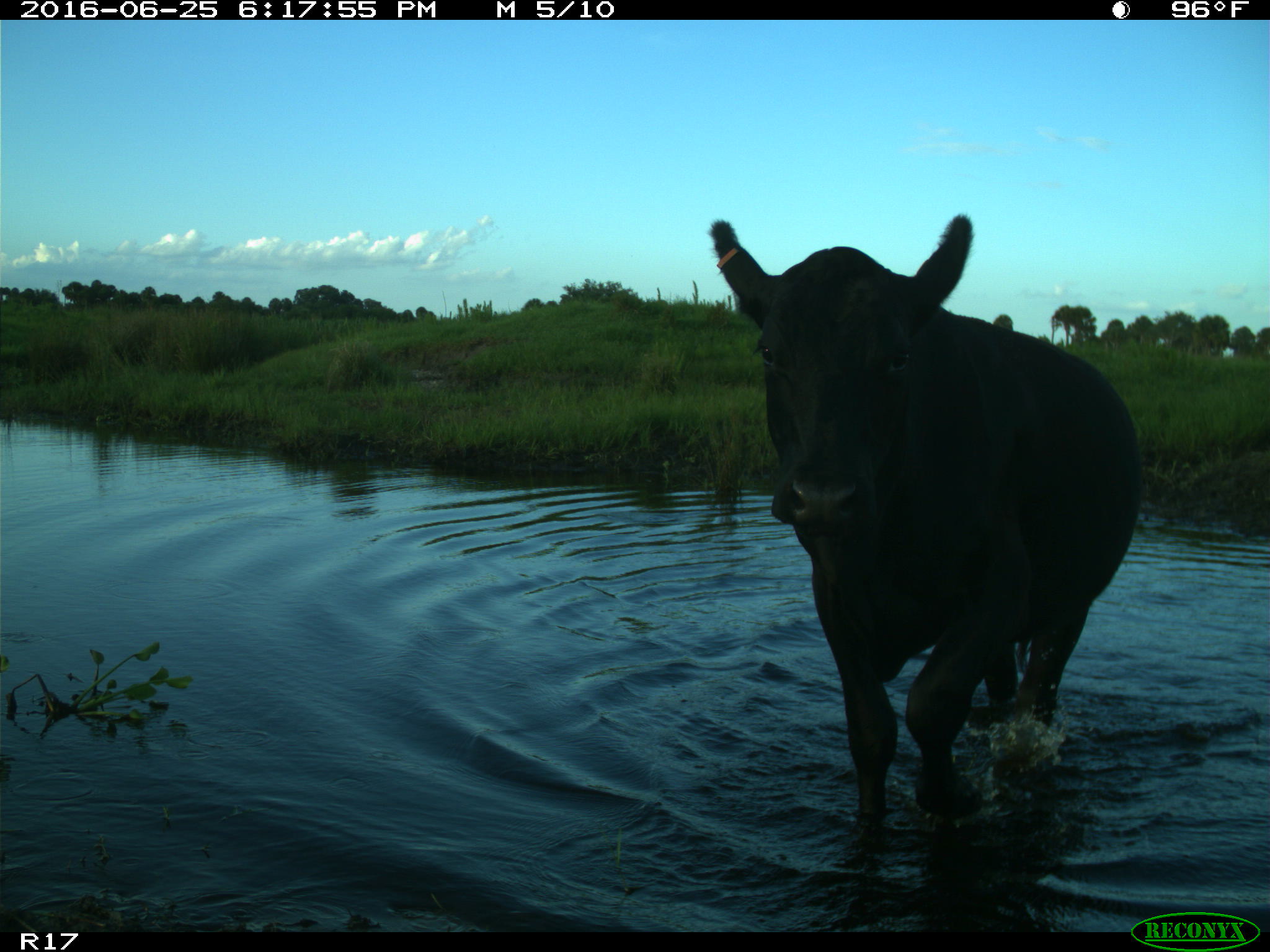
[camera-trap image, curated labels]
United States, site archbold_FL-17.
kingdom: Animalia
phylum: Chordata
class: Mammalia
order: Artiodactyla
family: Bovidae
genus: Bos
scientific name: Bos taurus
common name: domestic cow